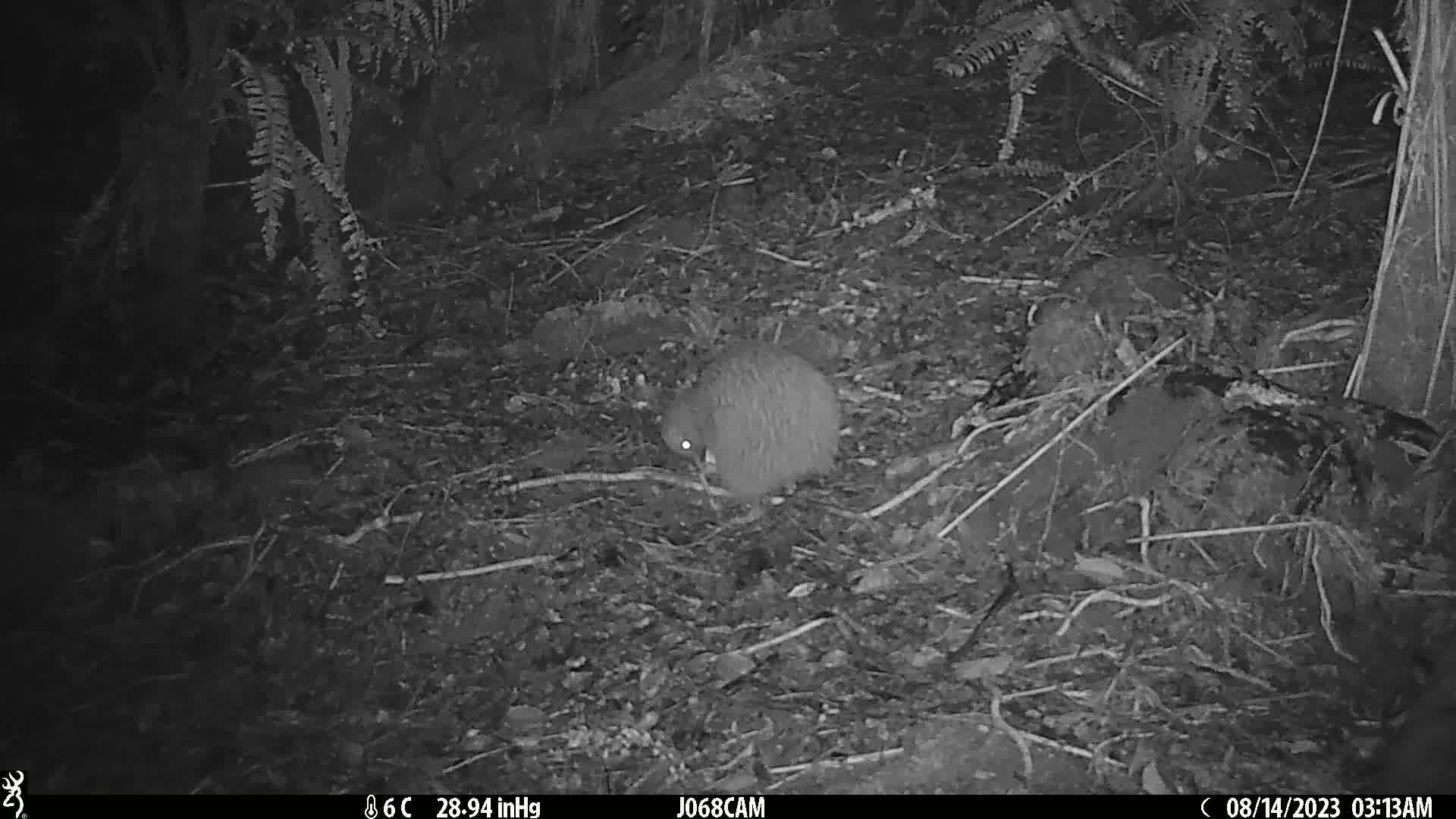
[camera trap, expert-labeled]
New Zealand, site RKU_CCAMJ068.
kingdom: Animalia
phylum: Chordata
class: Aves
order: Apterygiformes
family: Apterygidae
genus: Apteryx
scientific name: Apteryx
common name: kiwi